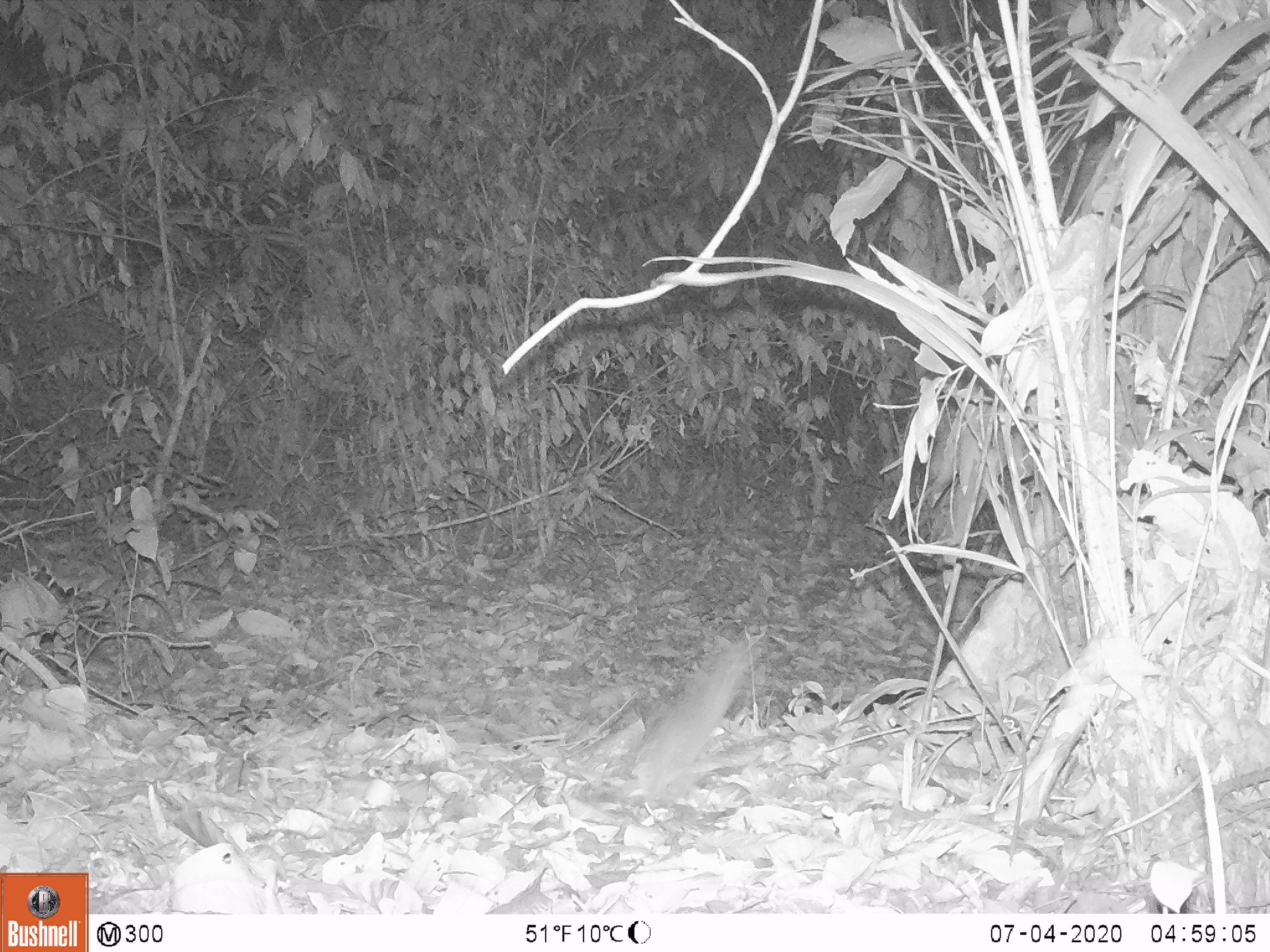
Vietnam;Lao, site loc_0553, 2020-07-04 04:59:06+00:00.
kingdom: Animalia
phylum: Chordata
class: Mammalia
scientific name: Mammalia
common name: mammal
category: unidentified small mammal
Unidentified small mammal (mammal) (Mammalia). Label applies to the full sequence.